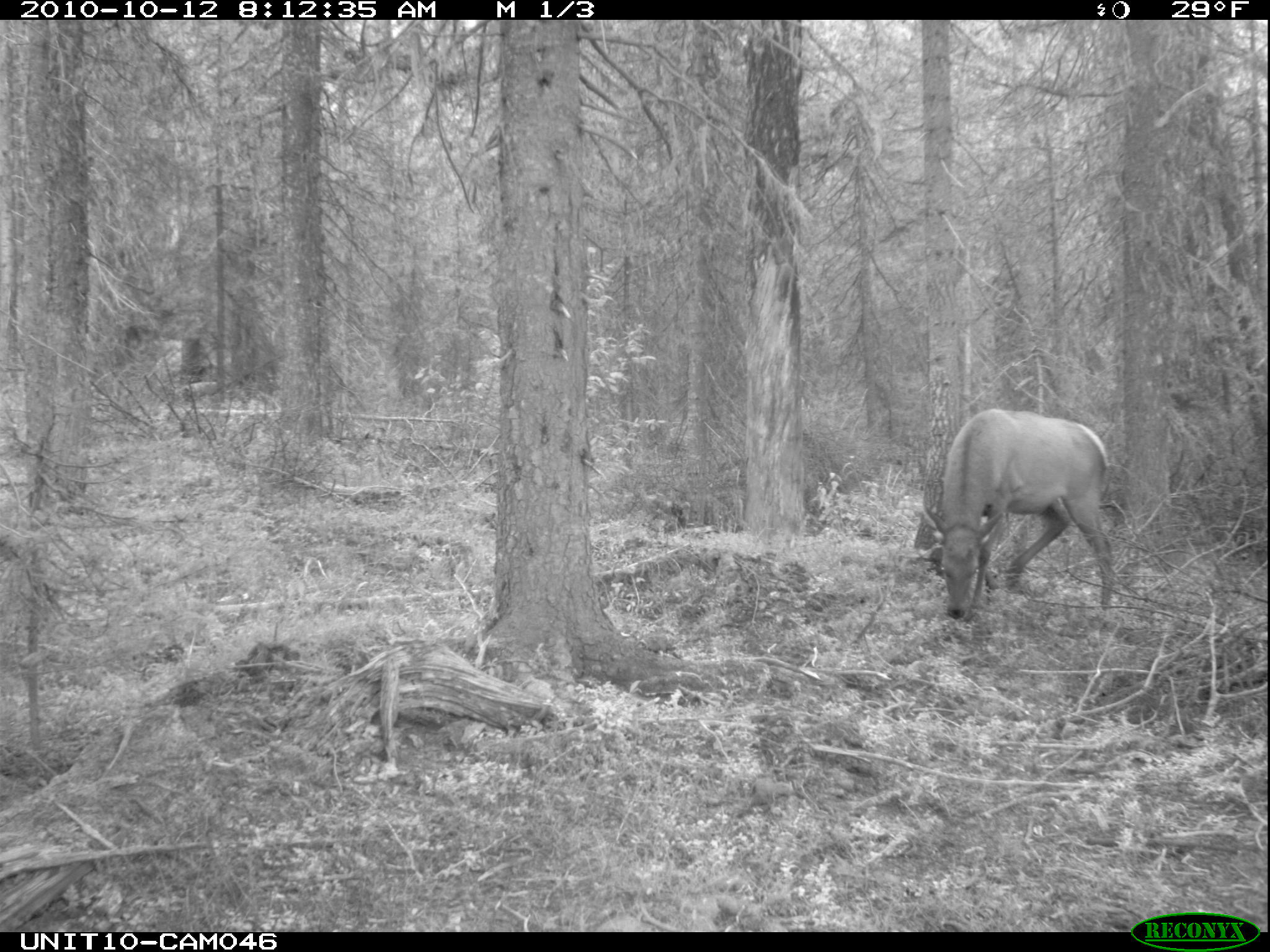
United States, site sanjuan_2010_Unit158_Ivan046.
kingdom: Animalia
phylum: Chordata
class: Mammalia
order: Artiodactyla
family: Cervidae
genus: Cervus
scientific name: Cervus elaphus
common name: red deer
Cervus elaphus (red deer).